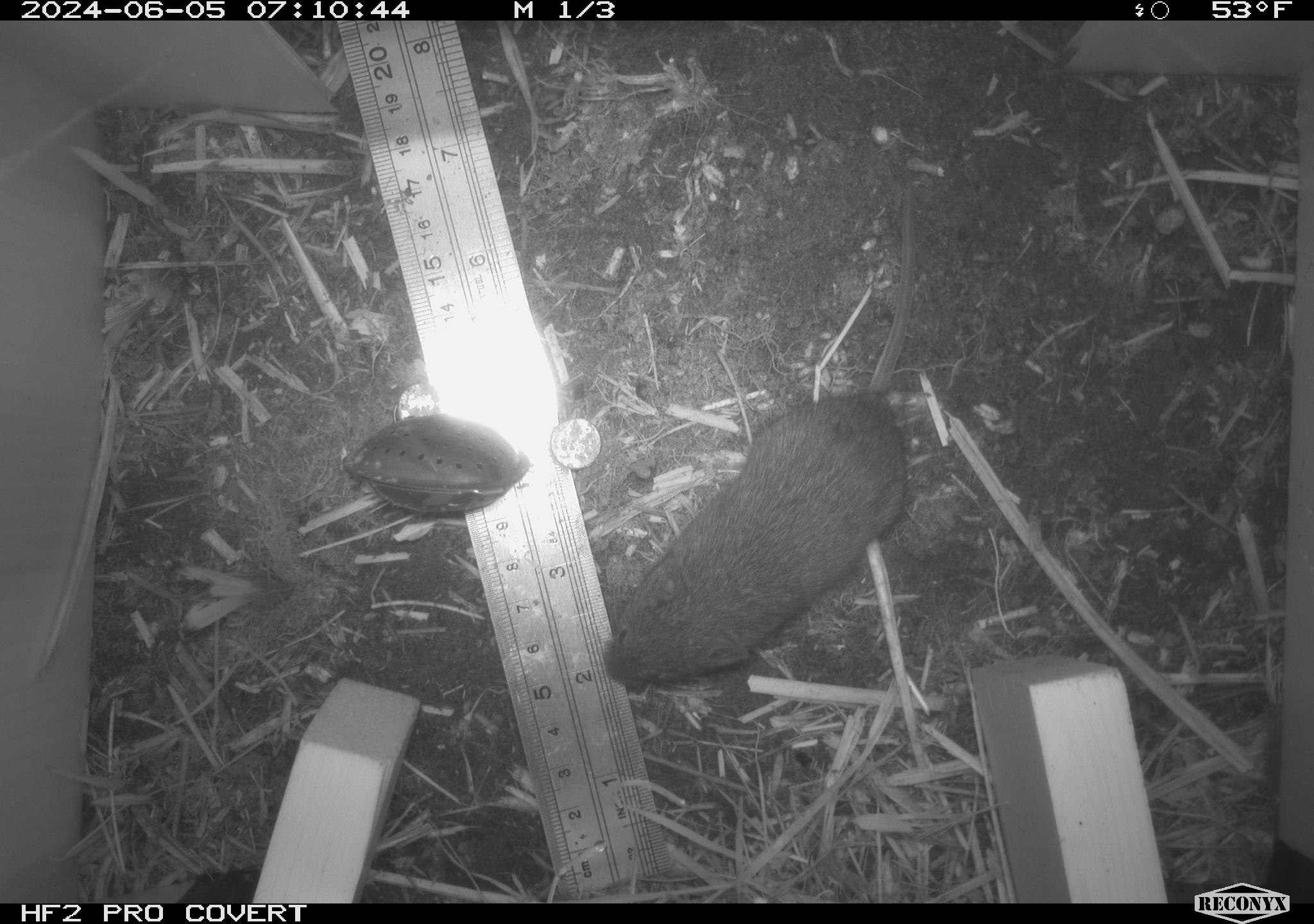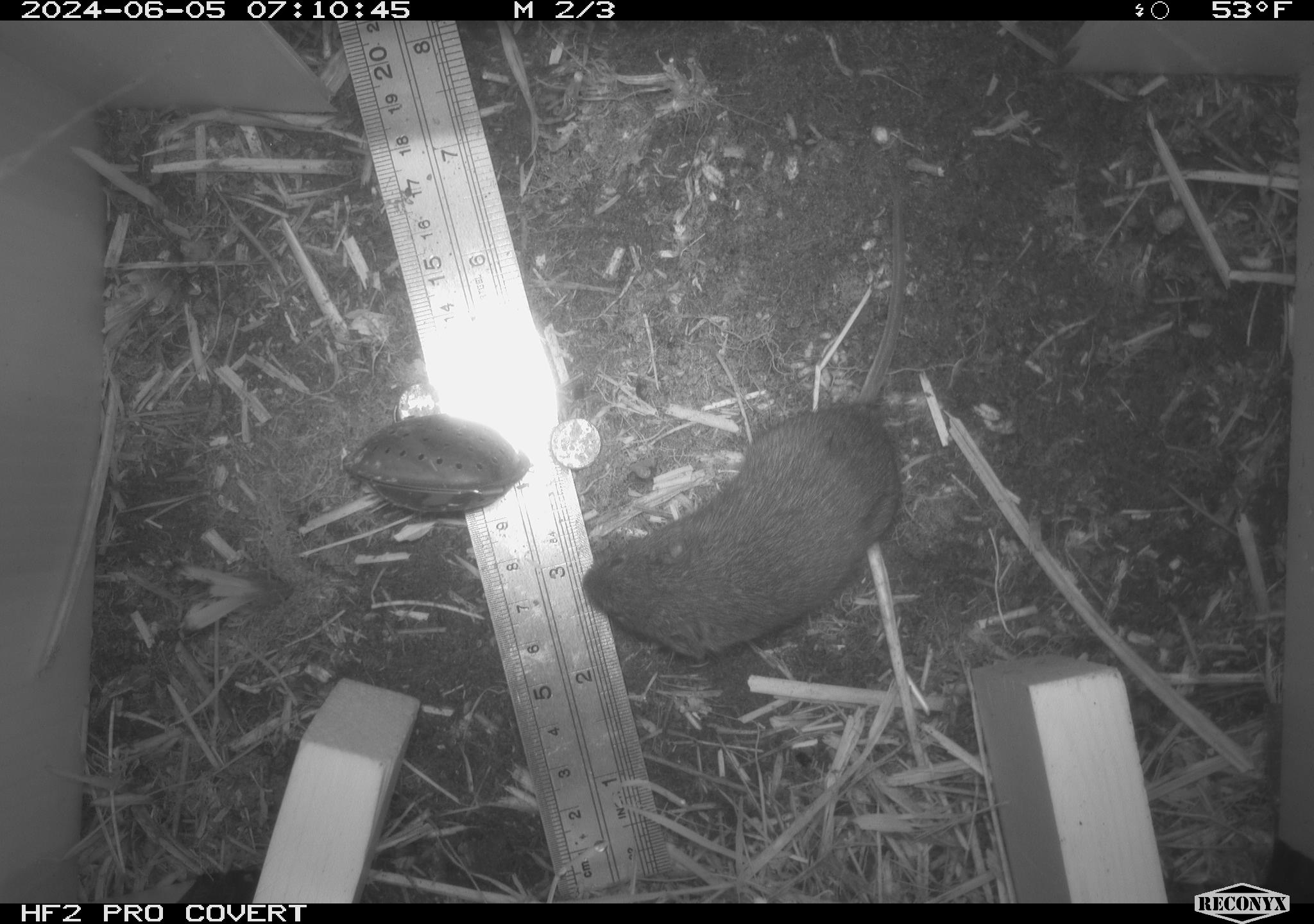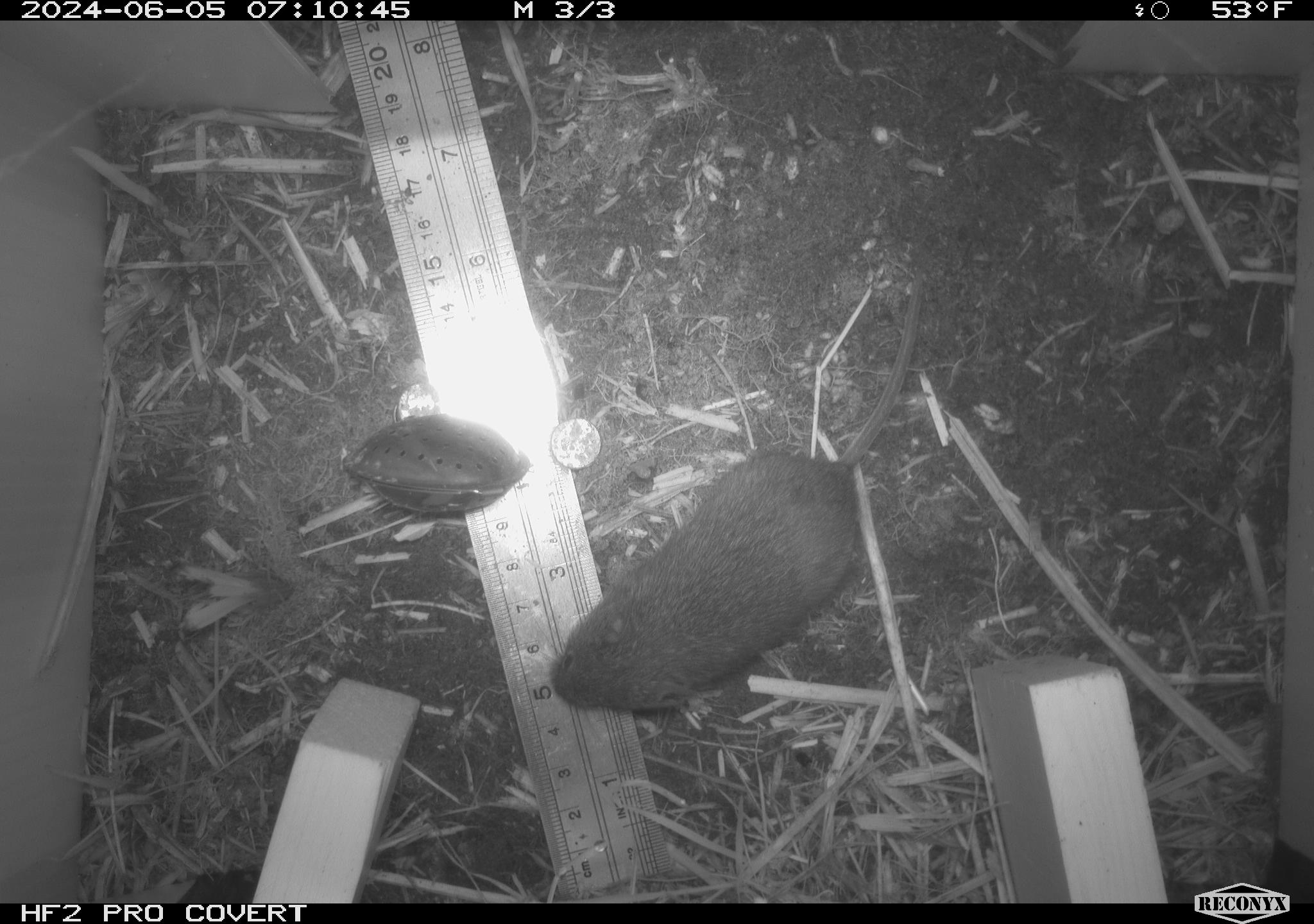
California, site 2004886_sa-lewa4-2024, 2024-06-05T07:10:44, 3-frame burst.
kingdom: Animalia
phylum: Chordata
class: Mammalia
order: Rodentia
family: Cricetidae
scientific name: Cricetidae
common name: hamsters, voles, lemmings, and allies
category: cricetidae family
Cricetidae family (hamsters, voles, lemmings, and allies) (Cricetidae).